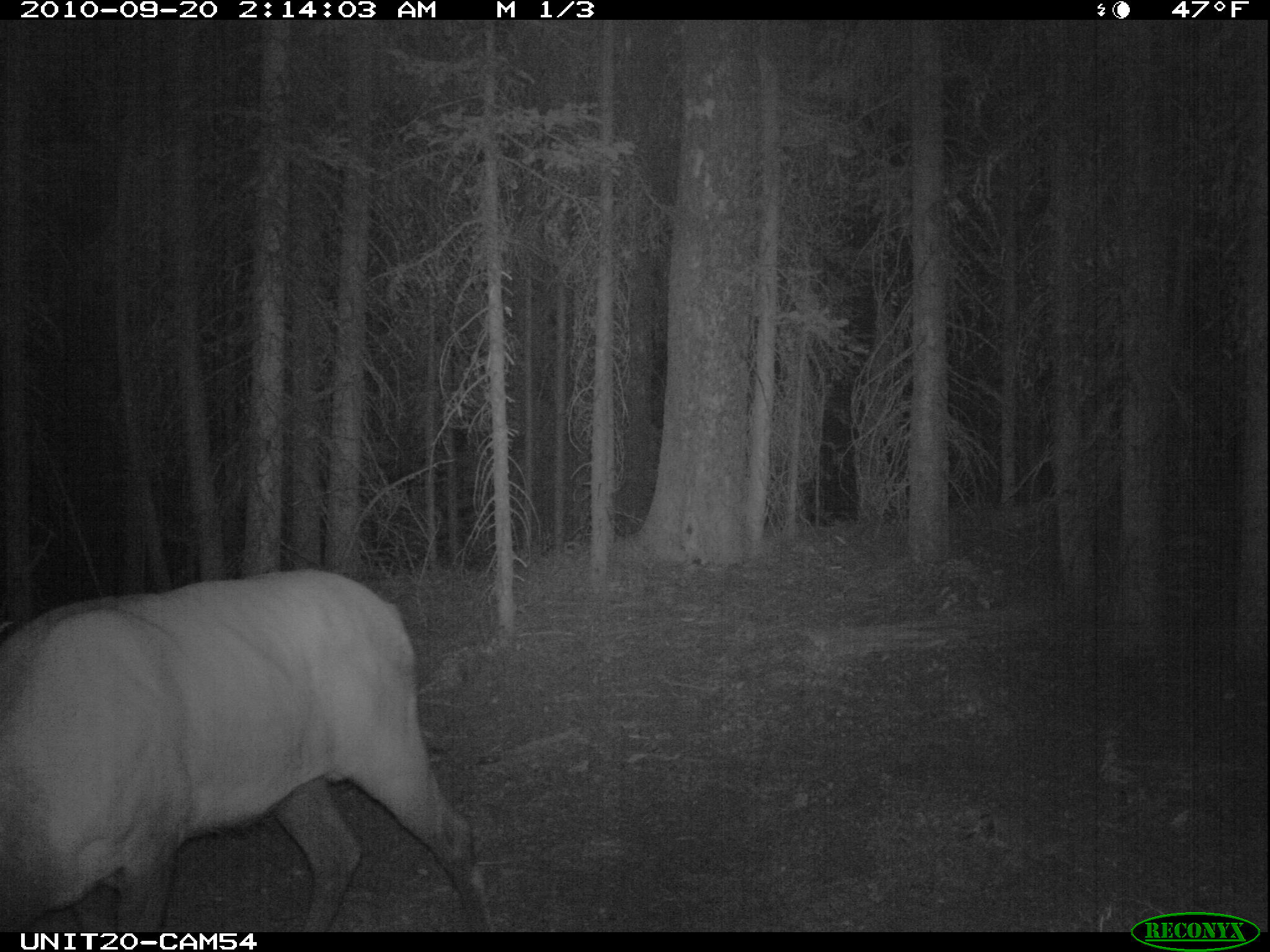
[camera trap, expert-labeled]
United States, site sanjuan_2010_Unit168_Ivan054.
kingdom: Animalia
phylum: Chordata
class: Mammalia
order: Artiodactyla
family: Cervidae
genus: Cervus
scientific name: Cervus elaphus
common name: red deer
Cervus elaphus (red deer).